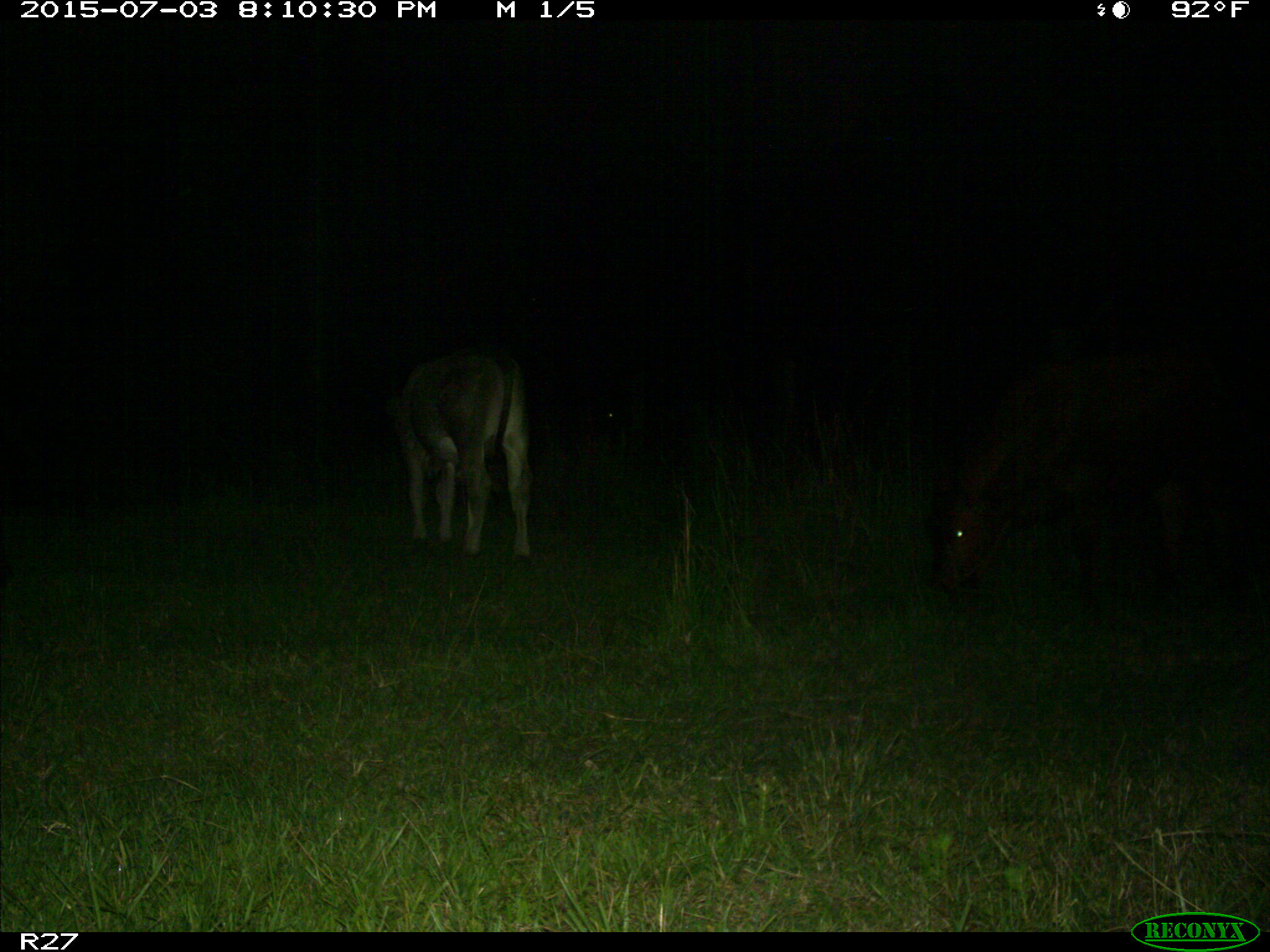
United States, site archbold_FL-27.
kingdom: Animalia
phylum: Chordata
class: Mammalia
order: Artiodactyla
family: Bovidae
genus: Bos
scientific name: Bos taurus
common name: domestic cow